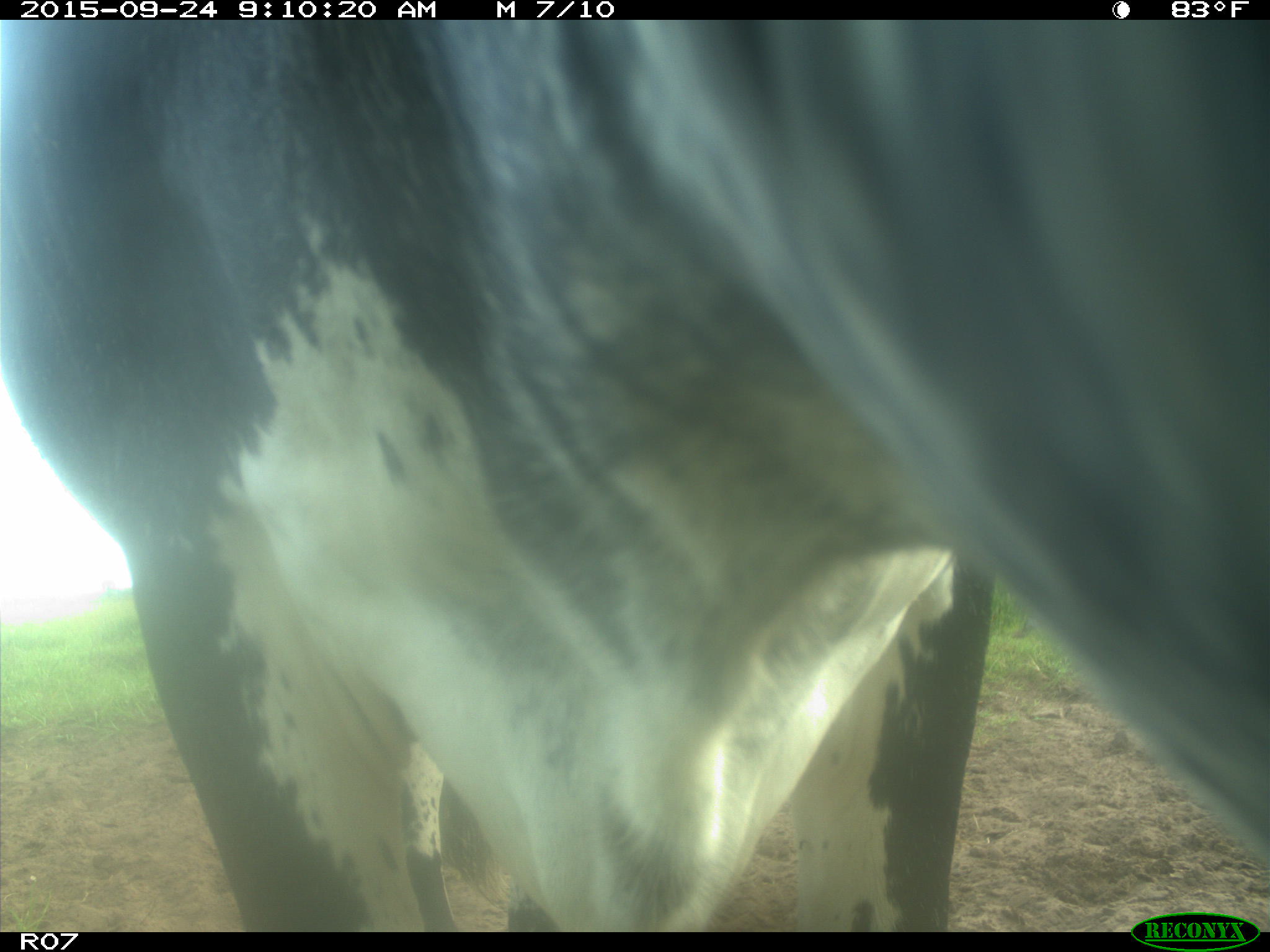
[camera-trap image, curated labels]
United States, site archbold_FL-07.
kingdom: Animalia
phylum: Chordata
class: Mammalia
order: Artiodactyla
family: Bovidae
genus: Bos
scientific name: Bos taurus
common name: domestic cow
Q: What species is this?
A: Bos taurus (domestic cow).